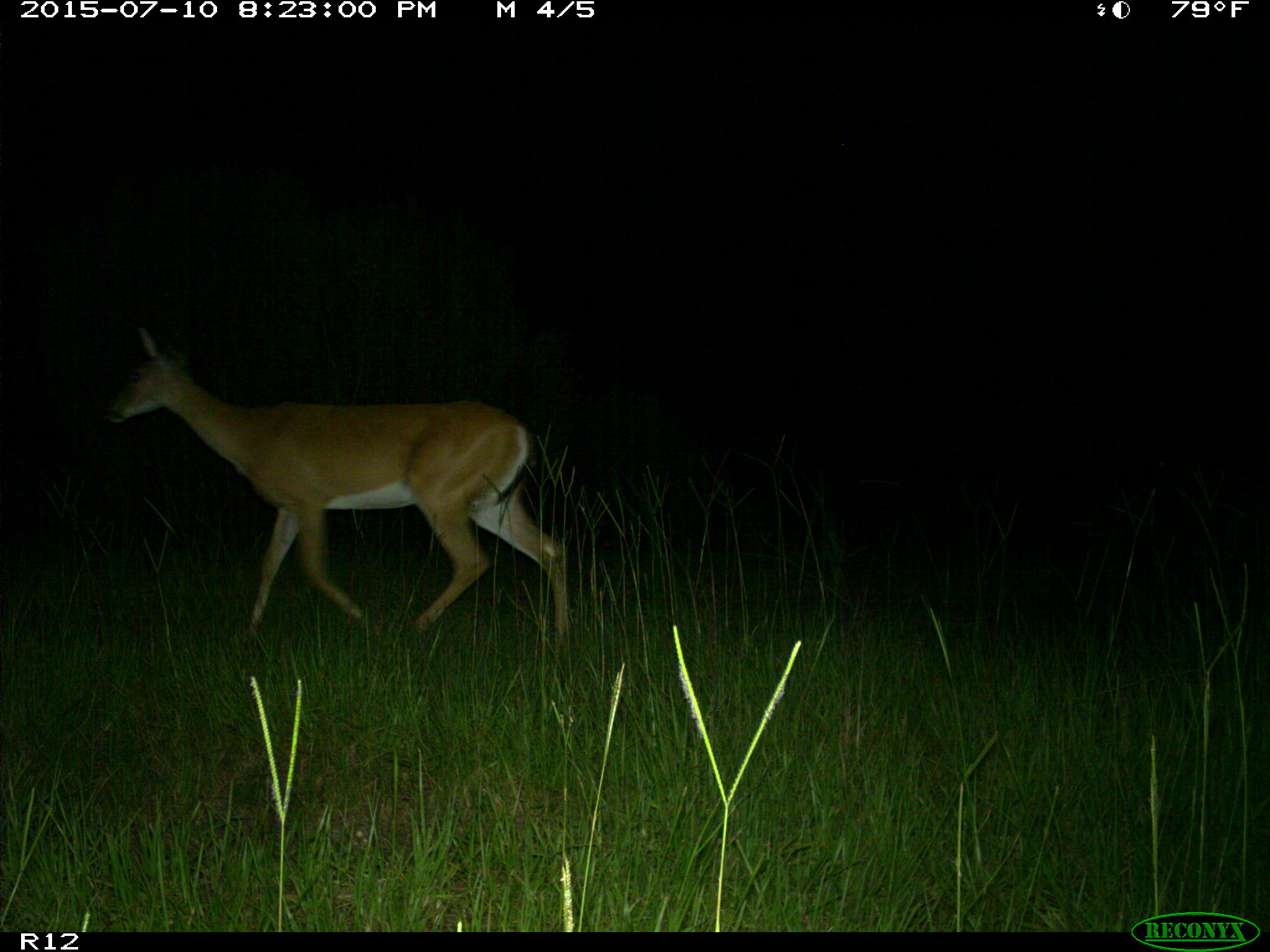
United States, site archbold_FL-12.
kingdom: Animalia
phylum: Chordata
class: Mammalia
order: Artiodactyla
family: Cervidae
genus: Odocoileus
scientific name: Odocoileus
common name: deer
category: unidentified deer